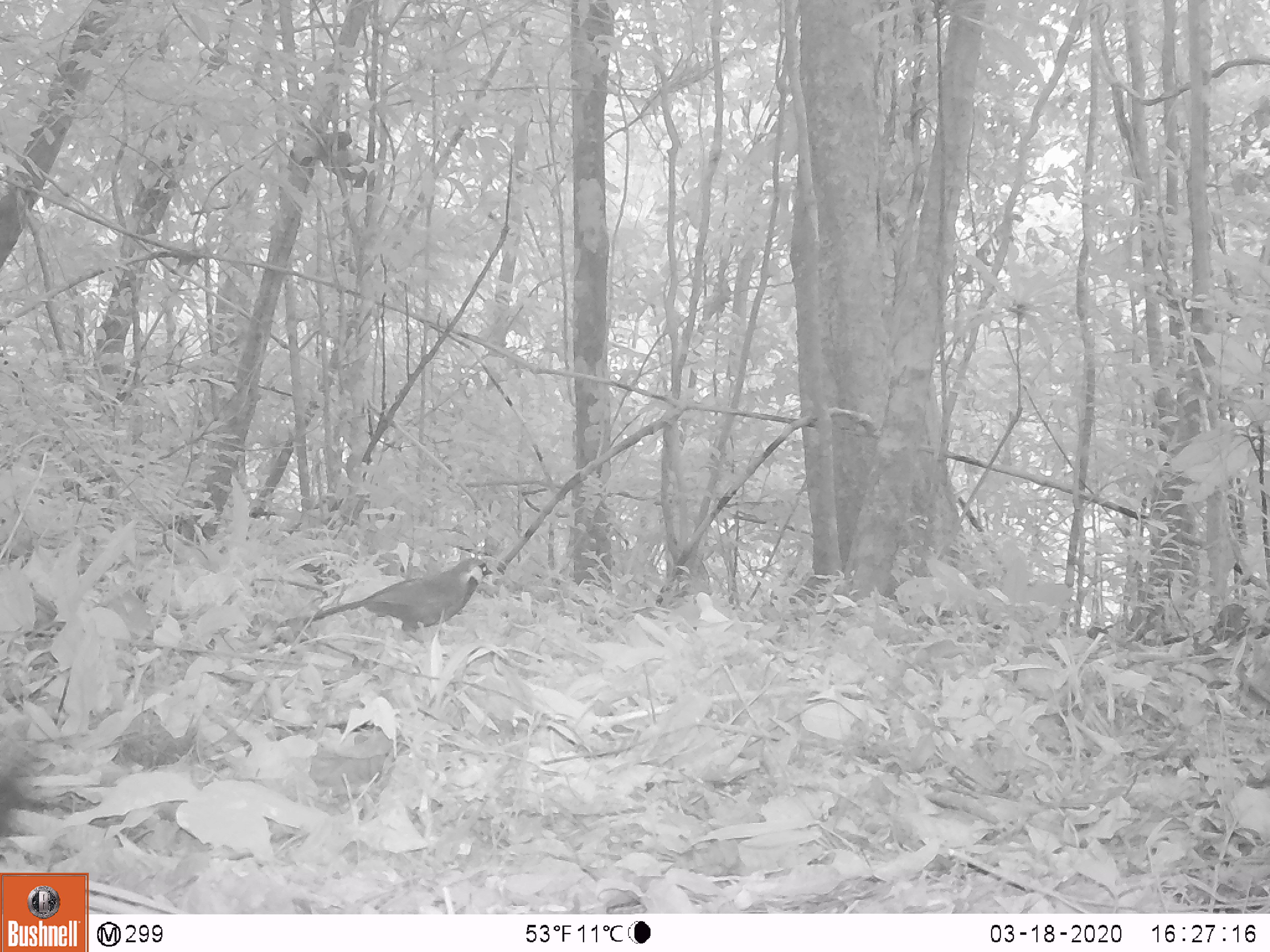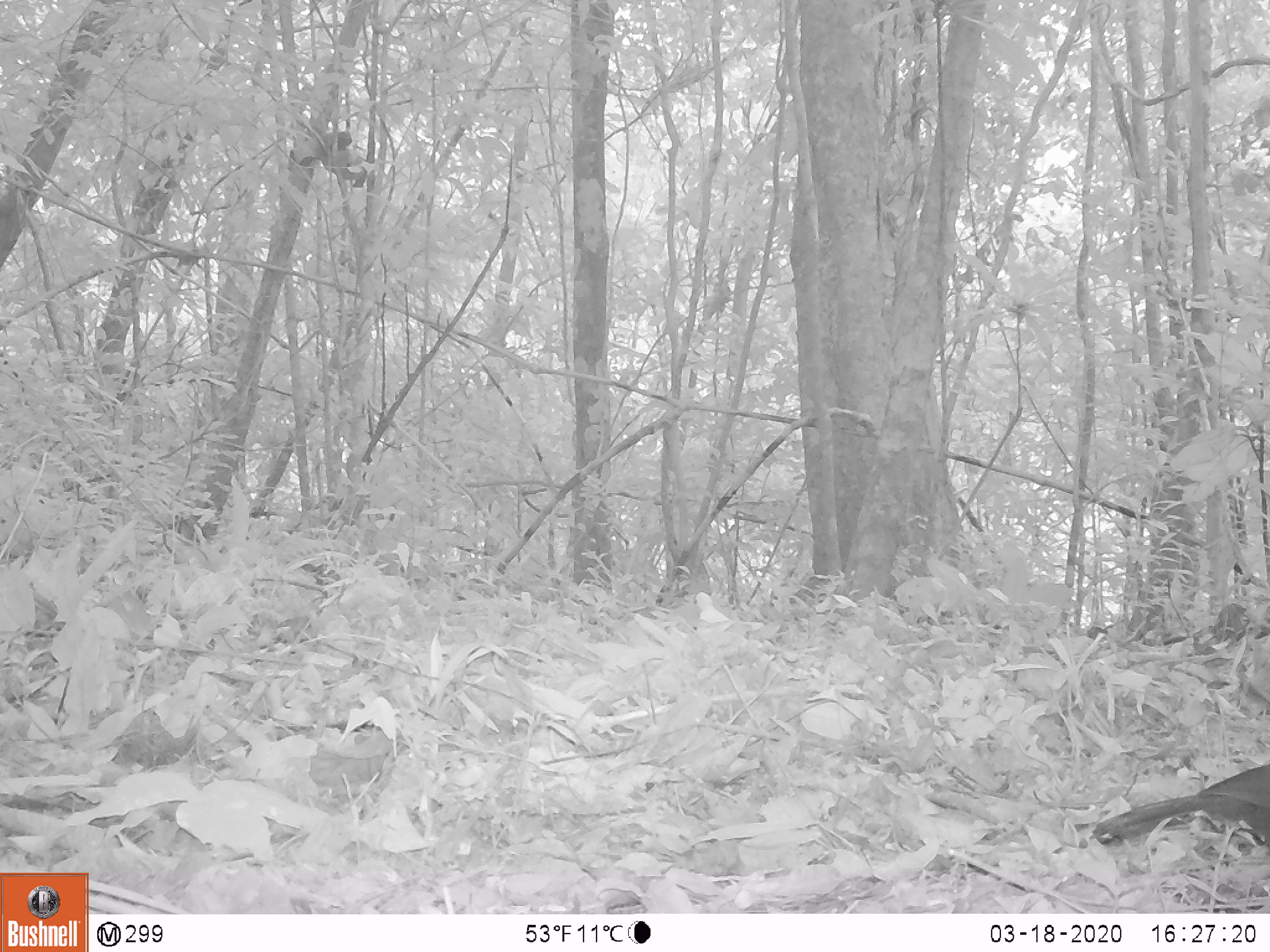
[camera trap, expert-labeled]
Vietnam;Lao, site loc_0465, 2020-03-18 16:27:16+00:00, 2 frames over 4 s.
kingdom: Animalia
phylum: Chordata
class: Aves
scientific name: Aves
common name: bird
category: unidentified bird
Unidentified bird (bird) (Aves). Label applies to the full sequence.